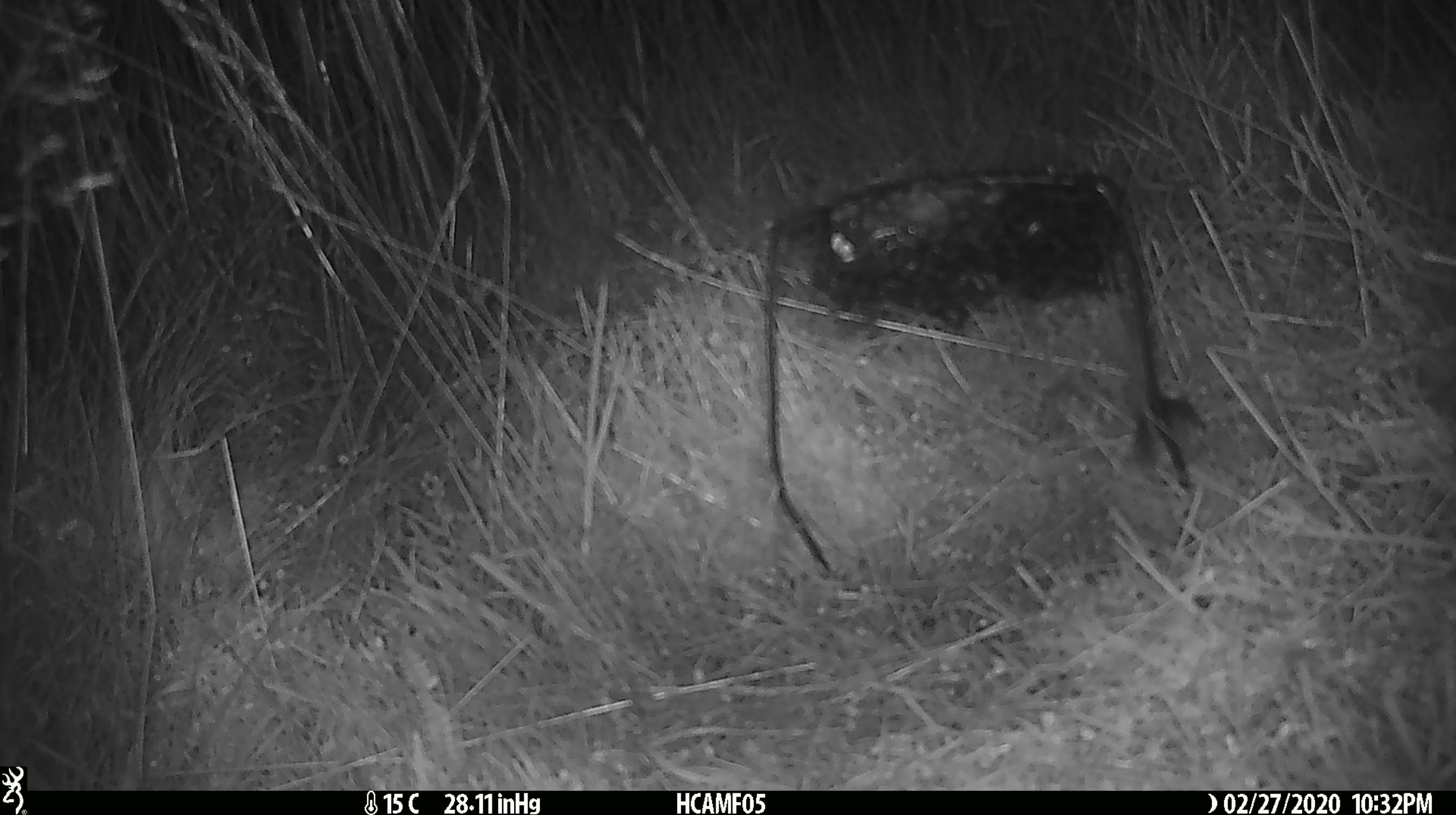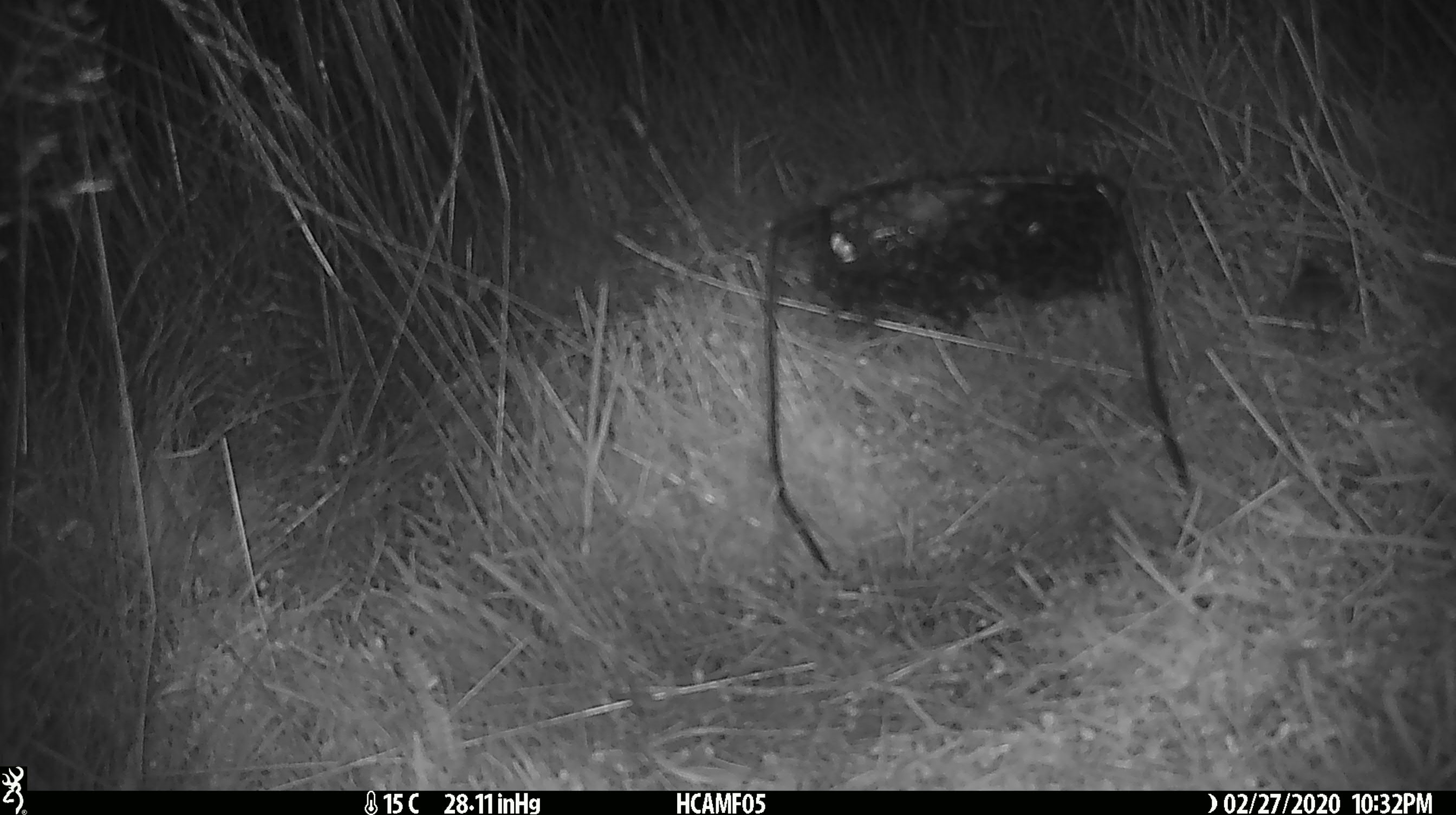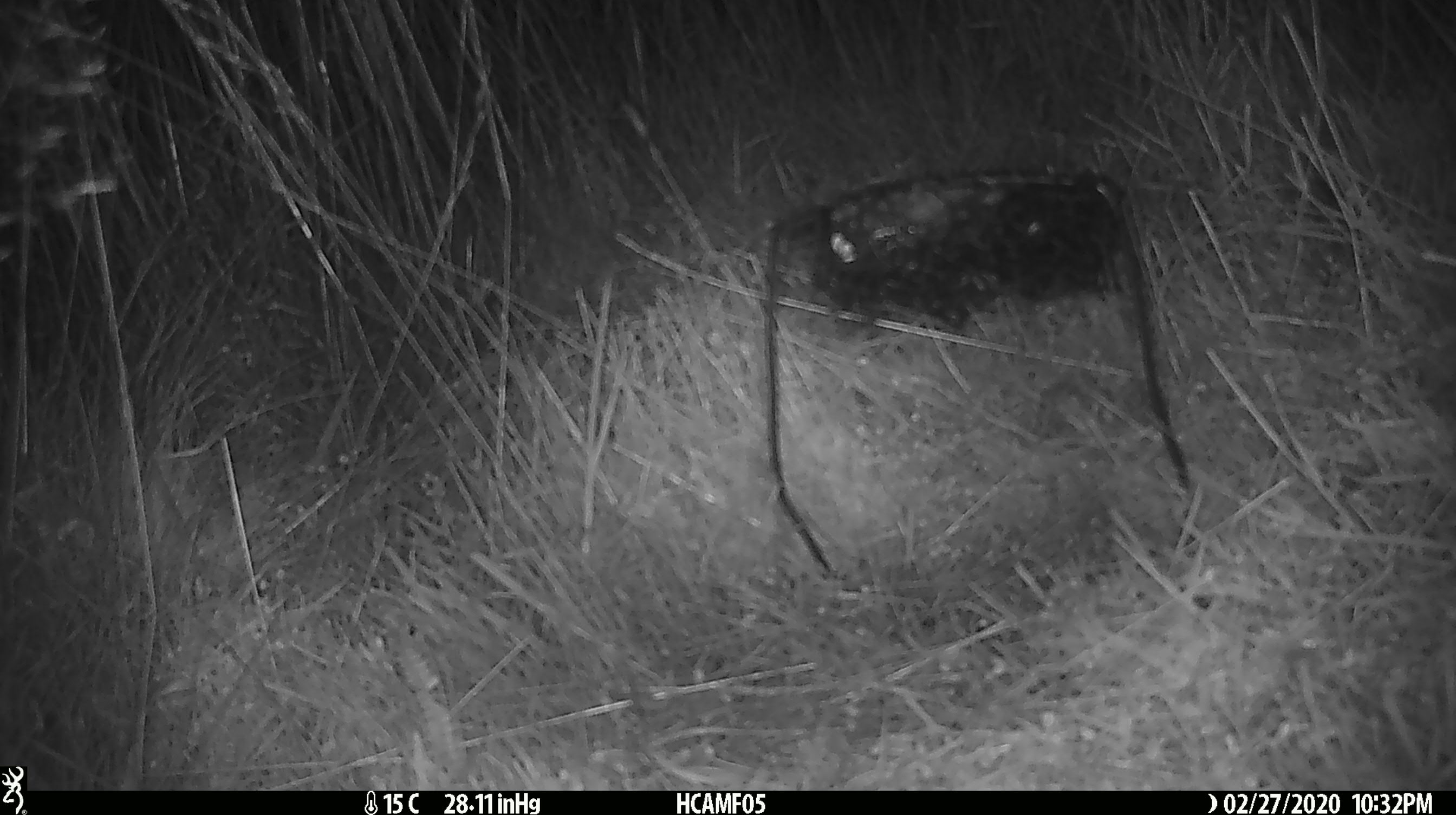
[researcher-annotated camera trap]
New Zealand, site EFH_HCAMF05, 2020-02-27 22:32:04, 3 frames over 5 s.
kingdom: Animalia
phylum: Chordata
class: Mammalia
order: Rodentia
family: Muridae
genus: Mus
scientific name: Mus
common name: mouse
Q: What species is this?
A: Mouse (Mus).